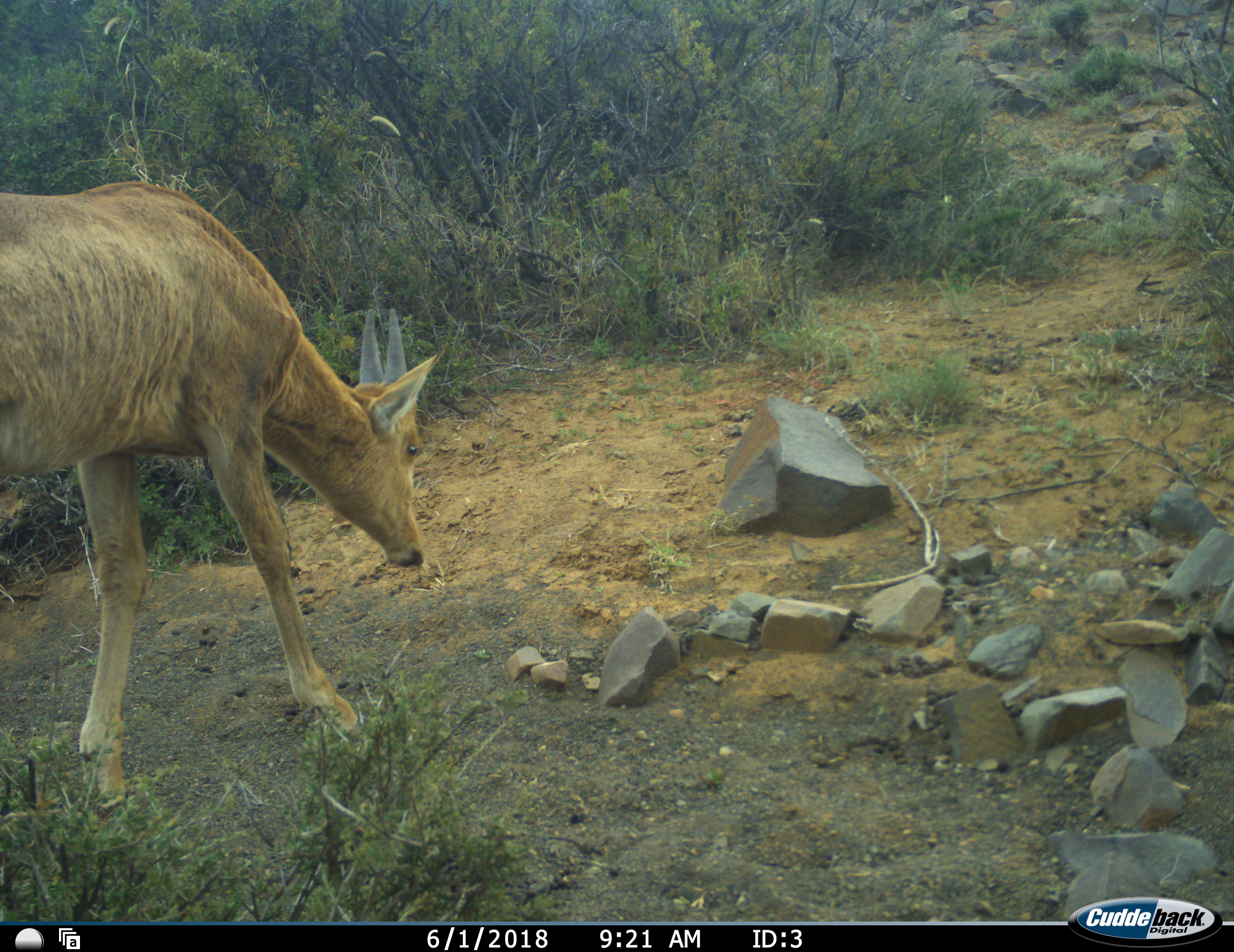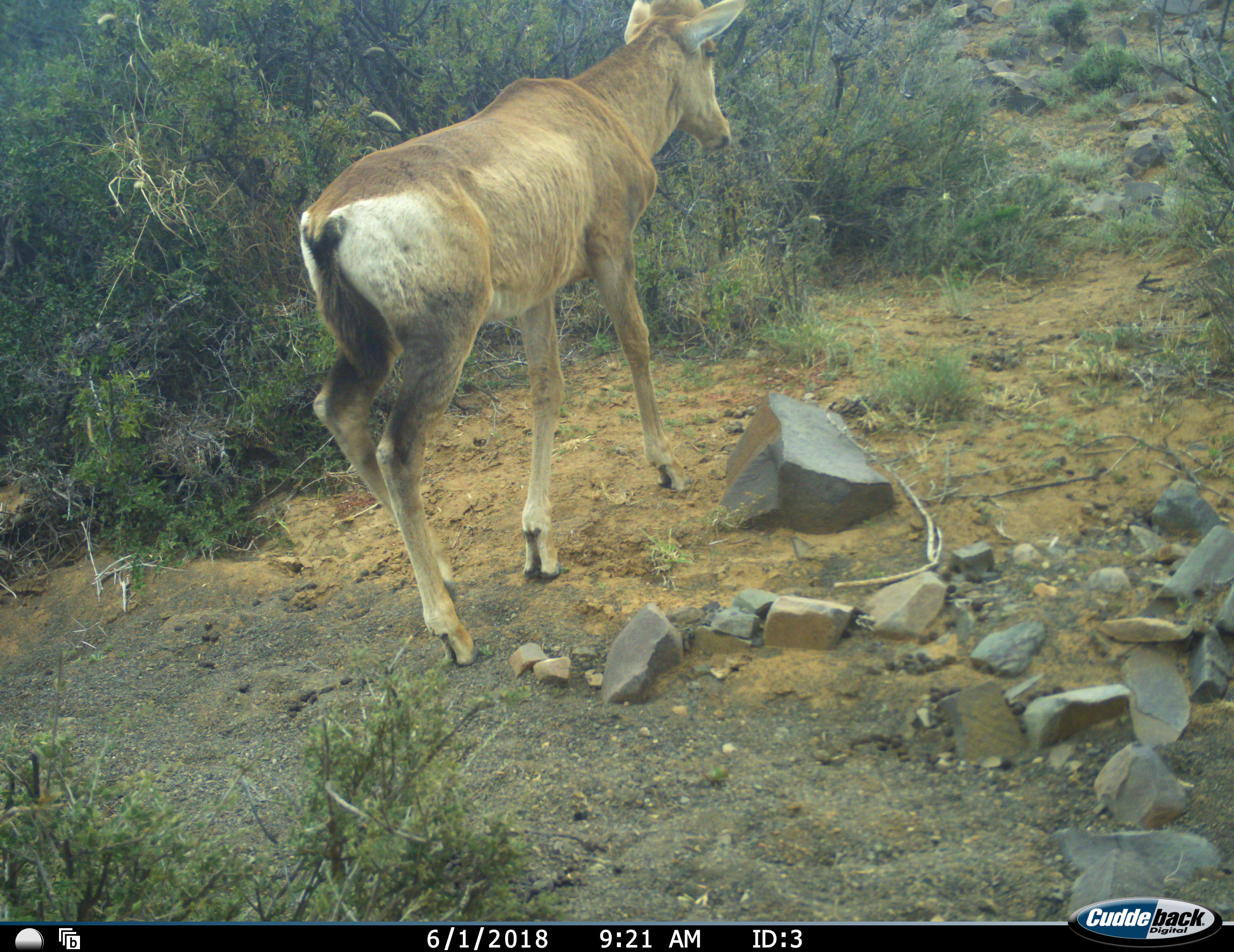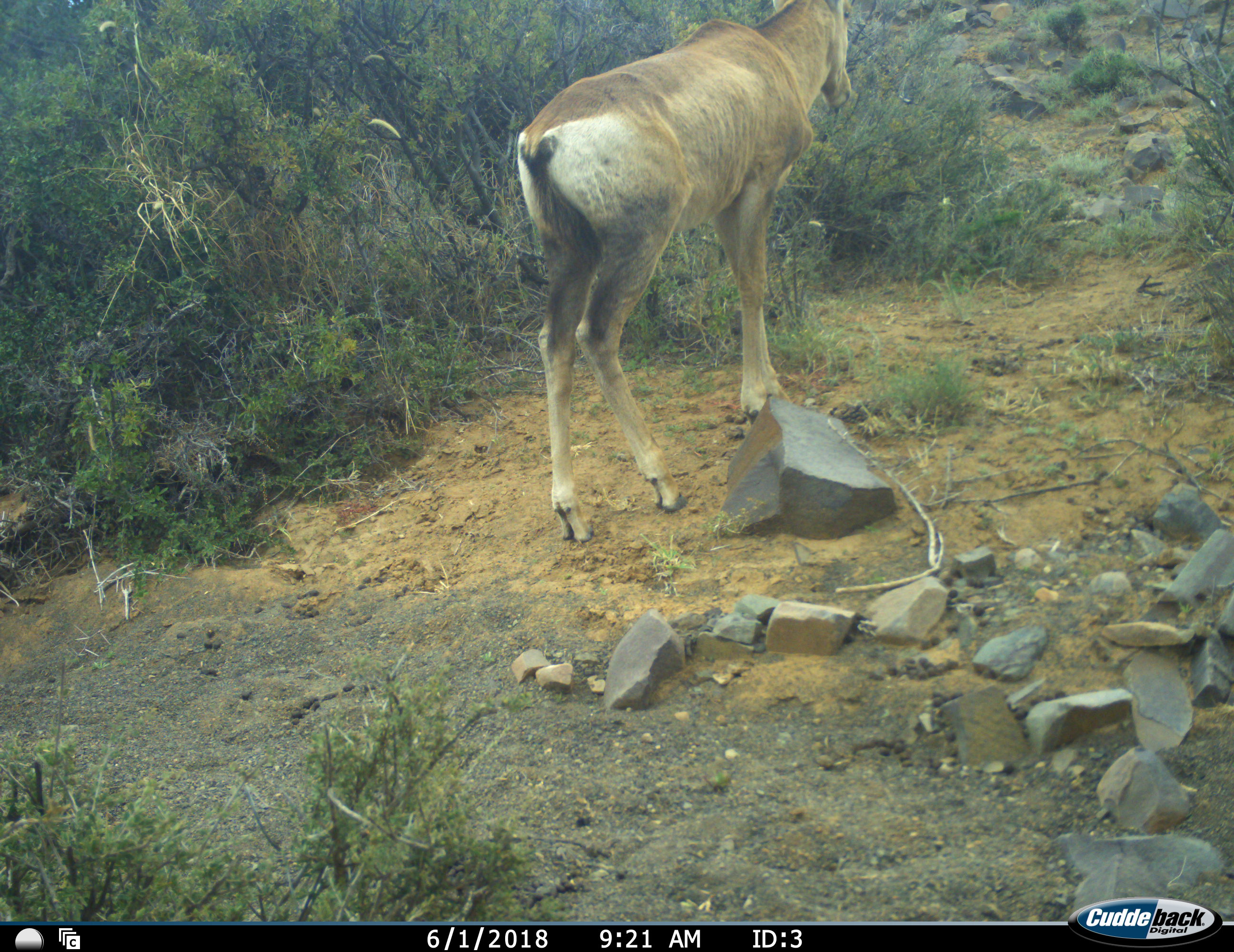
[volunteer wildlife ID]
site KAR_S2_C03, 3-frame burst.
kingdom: Animalia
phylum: Chordata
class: Mammalia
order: Artiodactyla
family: Bovidae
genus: Alcelaphus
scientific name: Alcelaphus buselaphus caama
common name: red hartebeest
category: hartebeestred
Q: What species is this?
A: Hartebeestred (red hartebeest) (Alcelaphus buselaphus caama).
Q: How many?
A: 1.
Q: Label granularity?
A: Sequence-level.